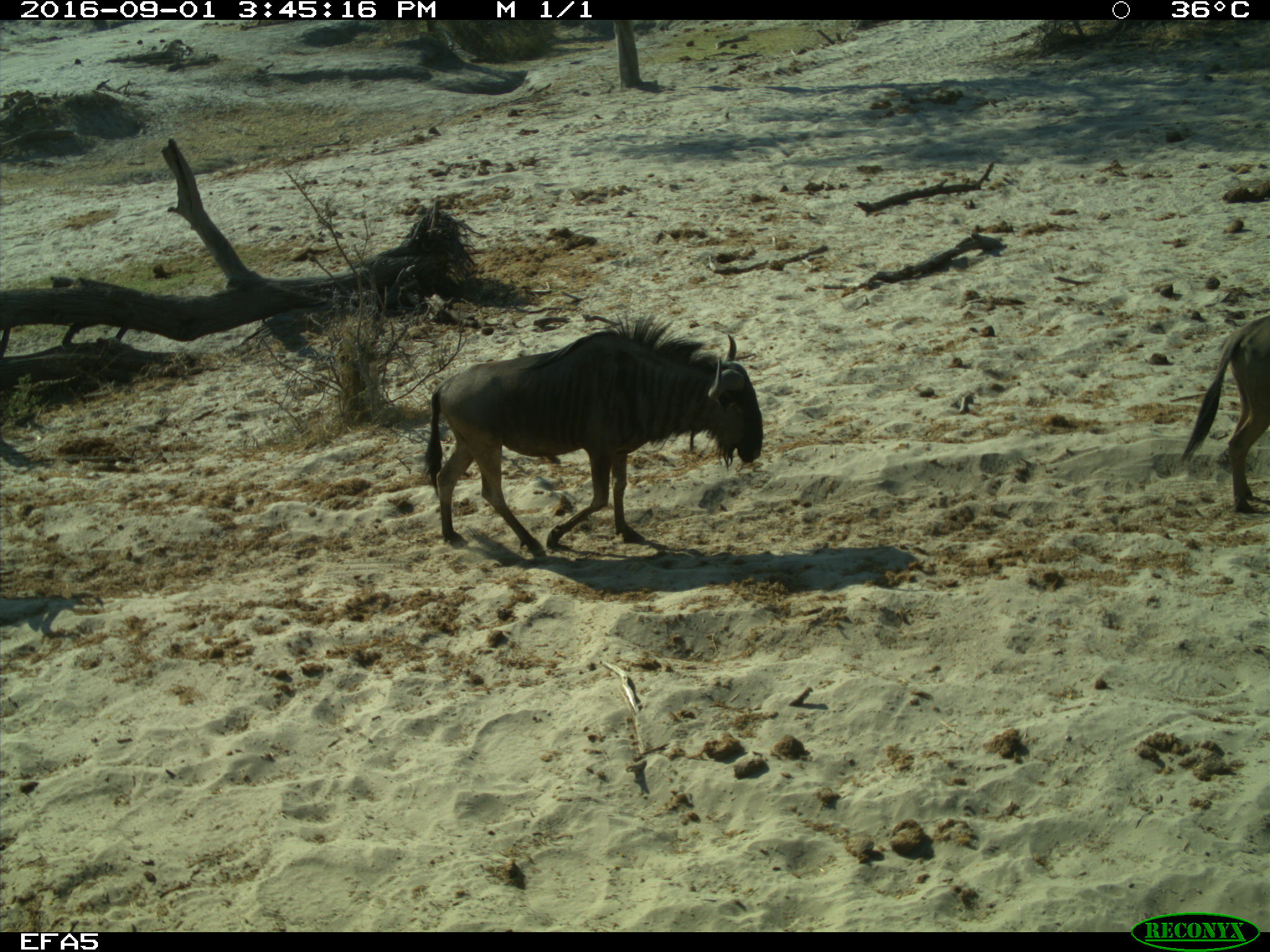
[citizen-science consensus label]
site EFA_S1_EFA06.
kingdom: Animalia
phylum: Chordata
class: Mammalia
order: Artiodactyla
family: Bovidae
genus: Connochaetes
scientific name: Connochaetes taurinus taurinus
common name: blue wildebeest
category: wildebeestblue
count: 2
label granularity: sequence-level